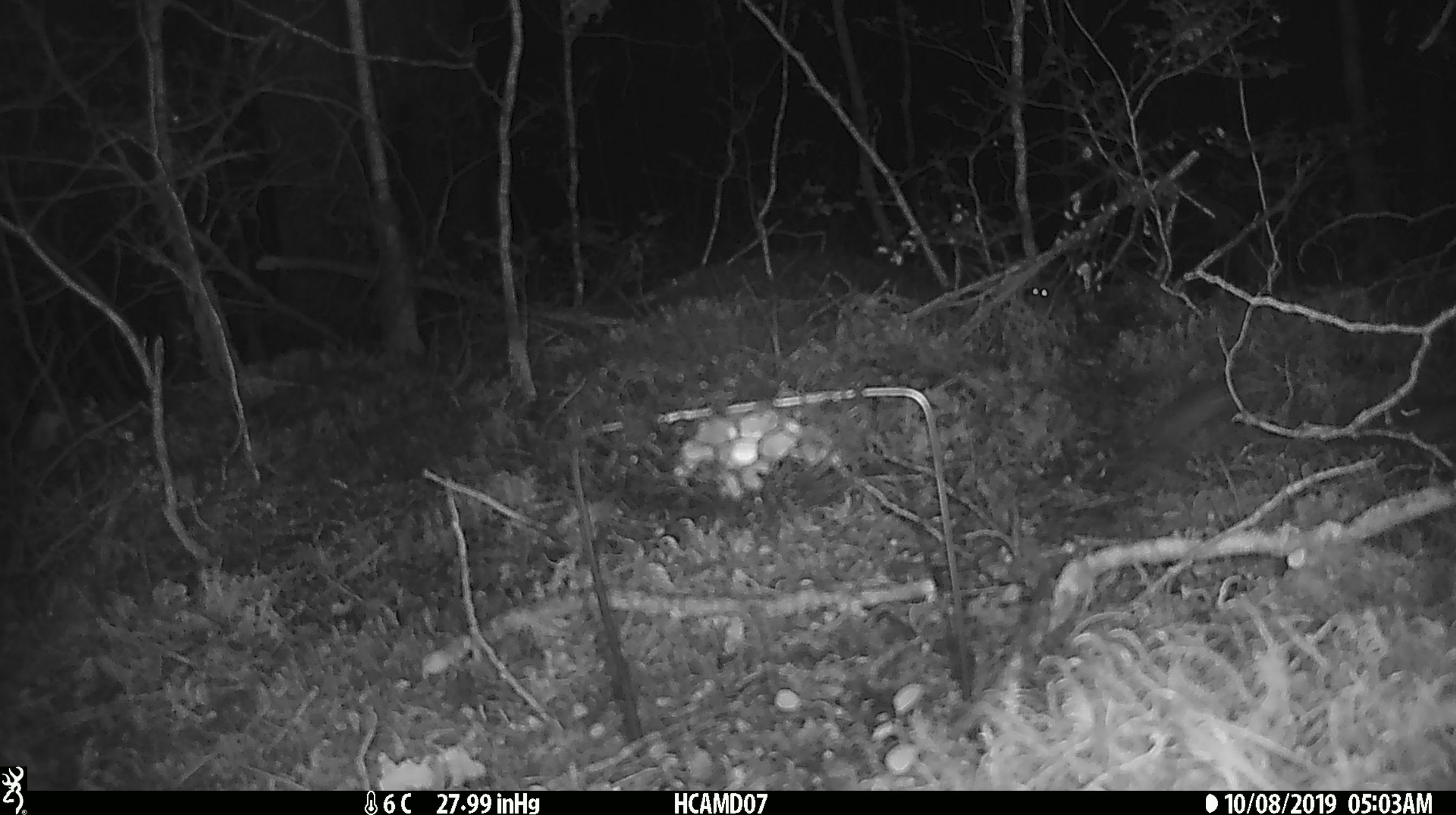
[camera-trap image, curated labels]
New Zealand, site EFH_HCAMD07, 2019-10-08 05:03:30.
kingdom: Animalia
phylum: Chordata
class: Mammalia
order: Rodentia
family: Muridae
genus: Mus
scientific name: Mus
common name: mouse